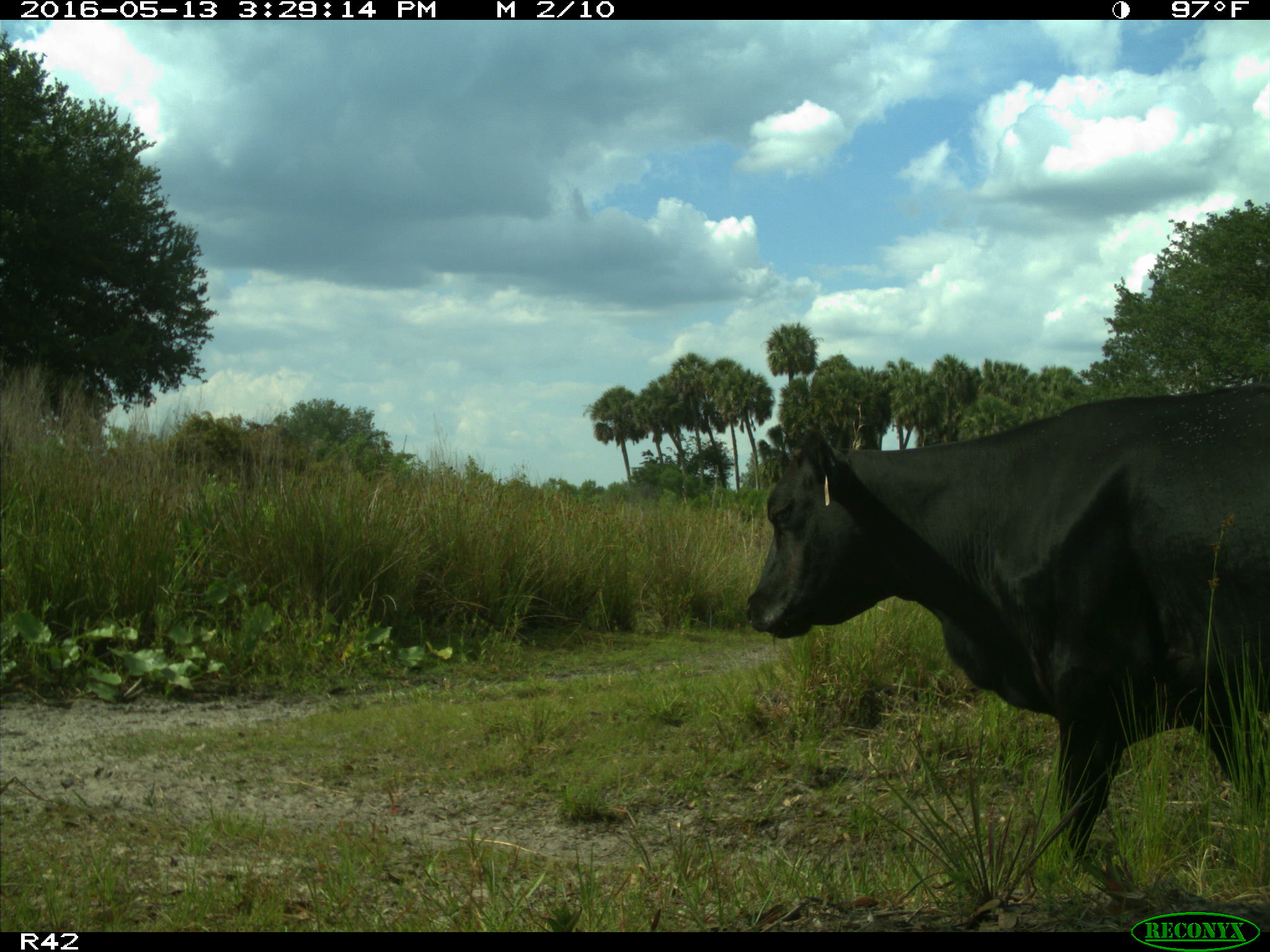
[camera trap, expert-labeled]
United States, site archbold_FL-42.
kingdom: Animalia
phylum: Chordata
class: Mammalia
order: Artiodactyla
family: Bovidae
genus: Bos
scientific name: Bos taurus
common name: domestic cow